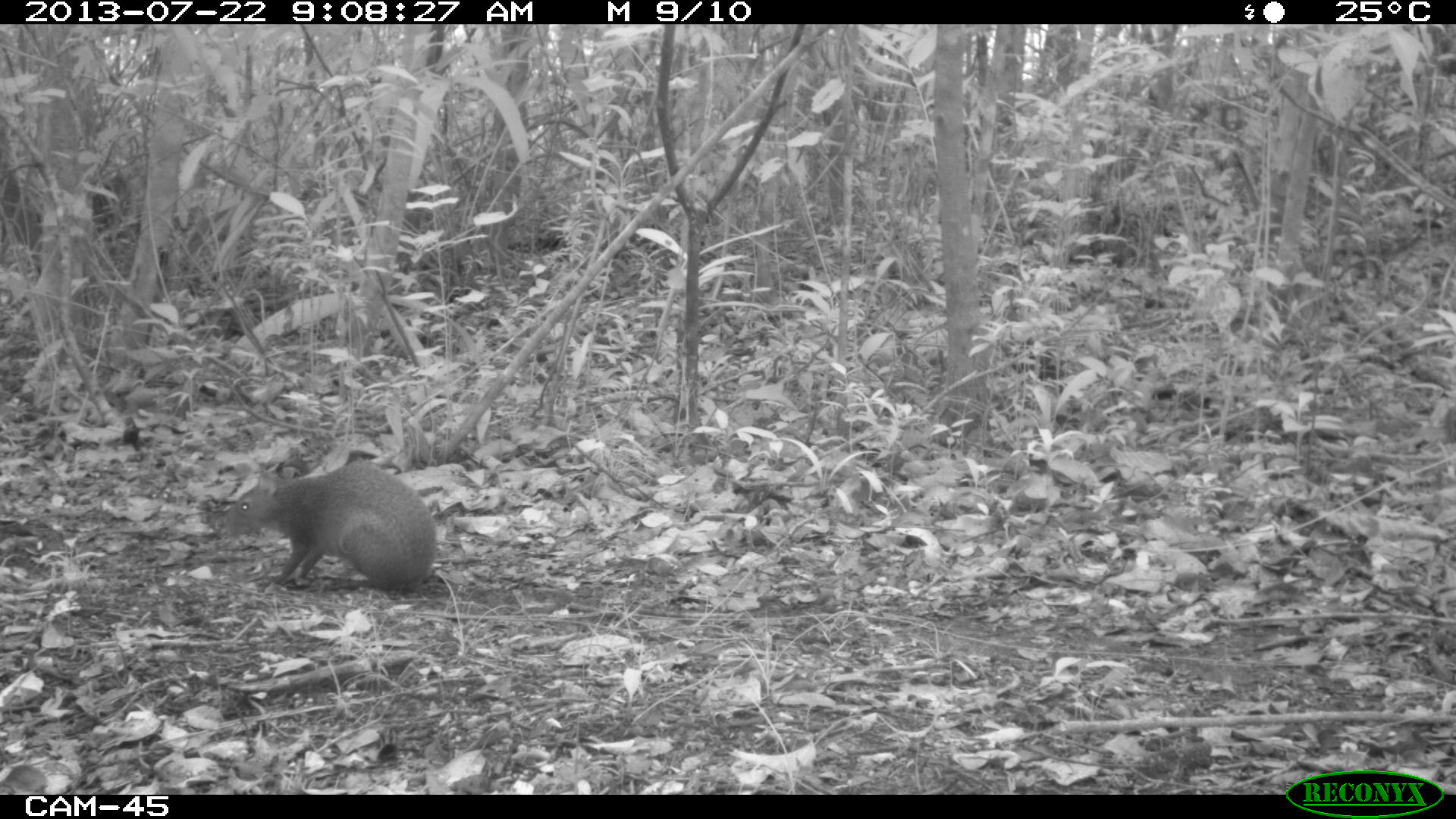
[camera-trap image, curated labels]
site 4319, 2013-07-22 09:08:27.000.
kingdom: Animalia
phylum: Chordata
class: Mammalia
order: Rodentia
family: Dasyproctidae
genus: Dasyprocta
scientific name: Dasyprocta punctata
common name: central american agouti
Dasyprocta punctata (central american agouti), count 1.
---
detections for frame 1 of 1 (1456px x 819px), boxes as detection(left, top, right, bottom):
dasyprocta punctata: detection(219, 460, 436, 595)